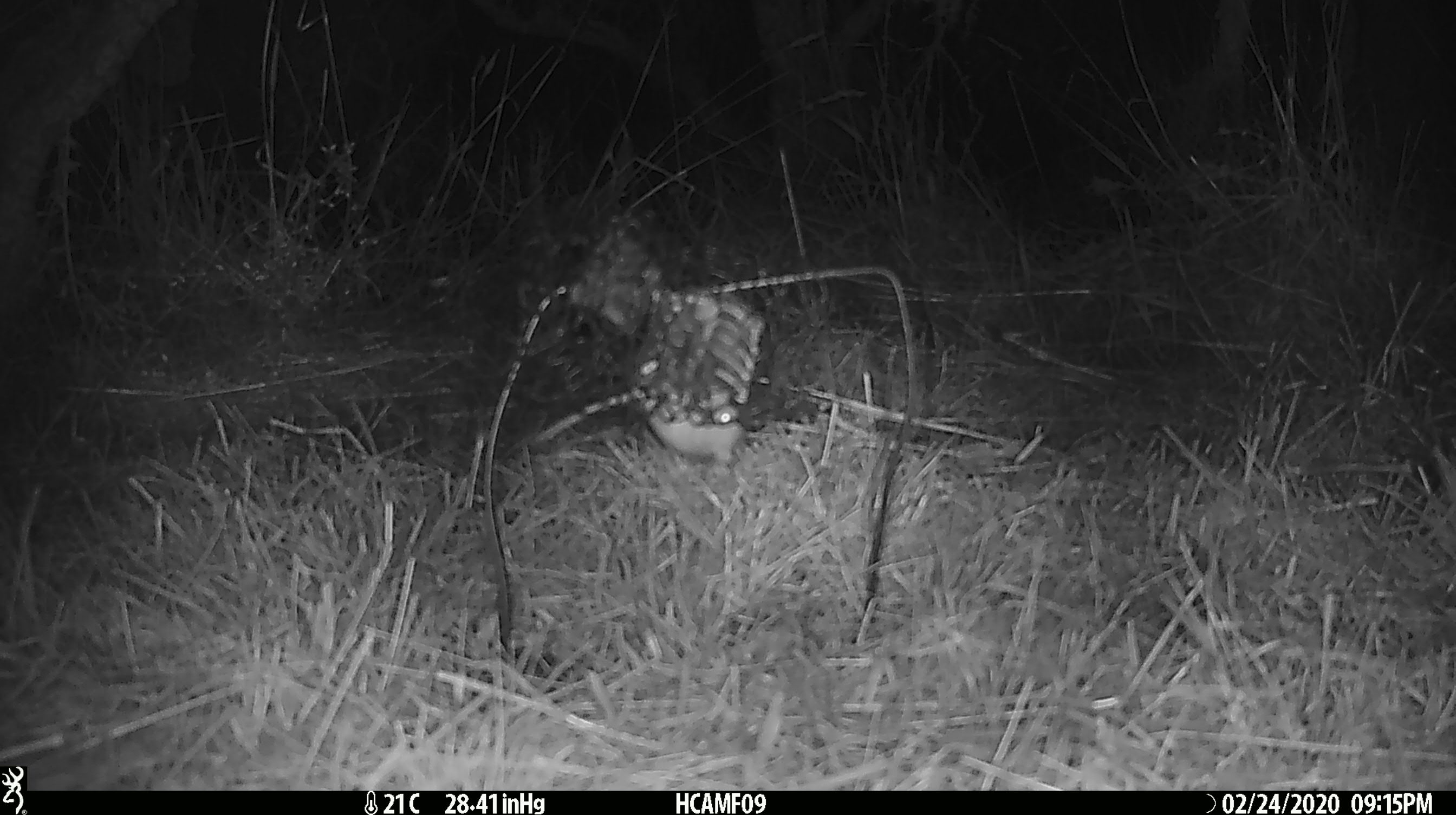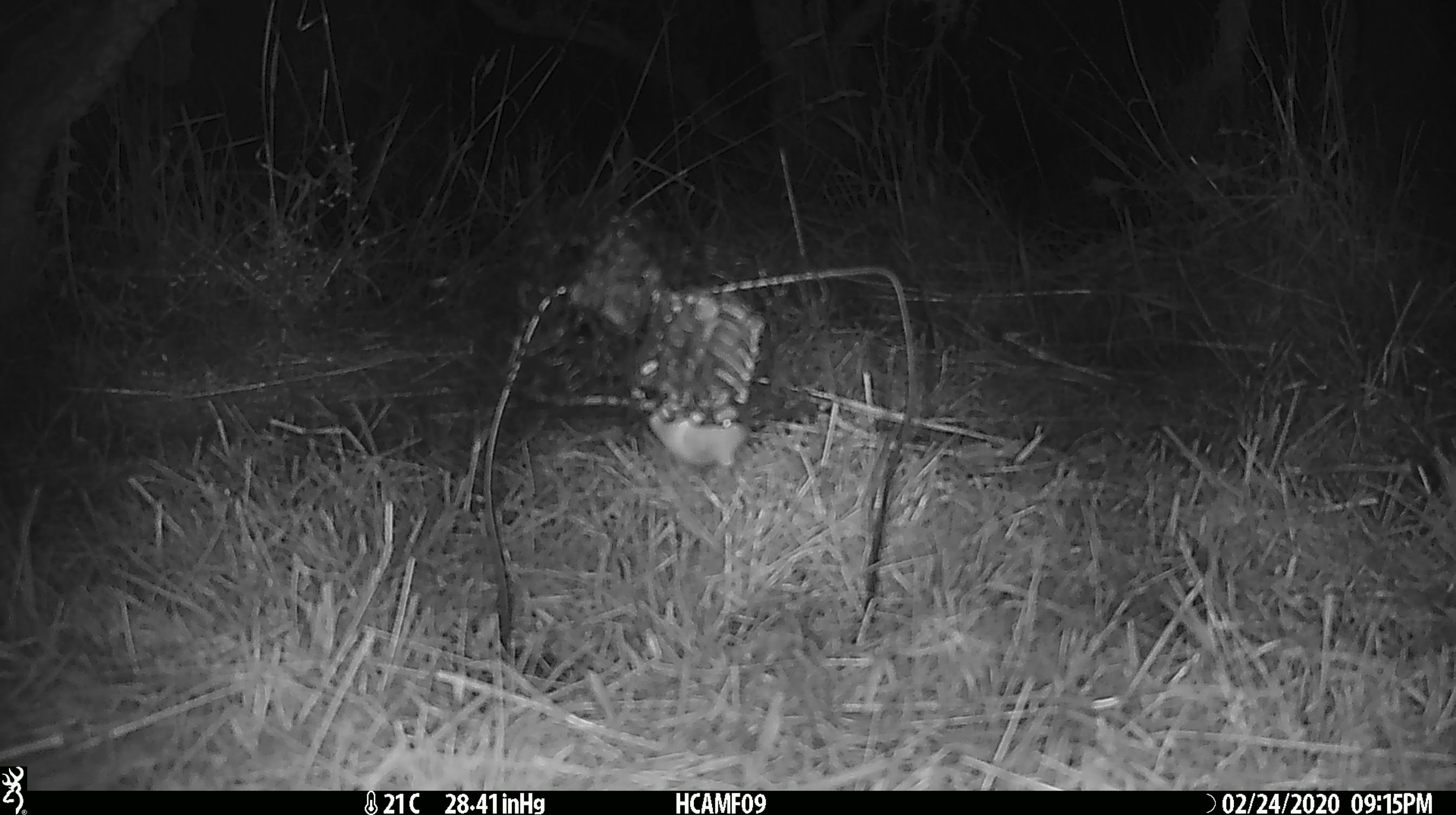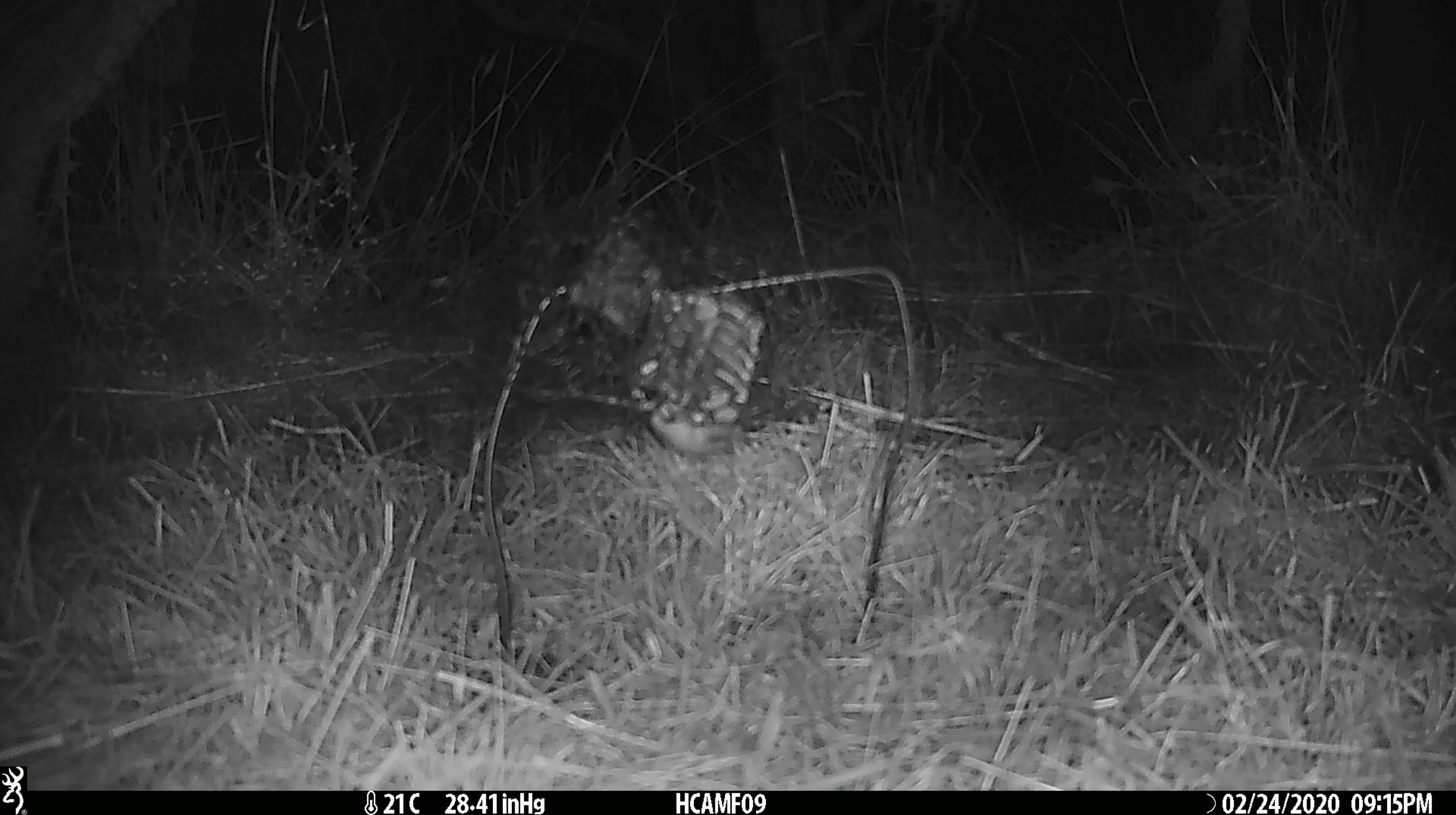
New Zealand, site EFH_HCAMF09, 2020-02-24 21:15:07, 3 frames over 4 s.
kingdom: Animalia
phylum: Chordata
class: Mammalia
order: Rodentia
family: Muridae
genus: Mus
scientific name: Mus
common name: mouse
Mouse (Mus).